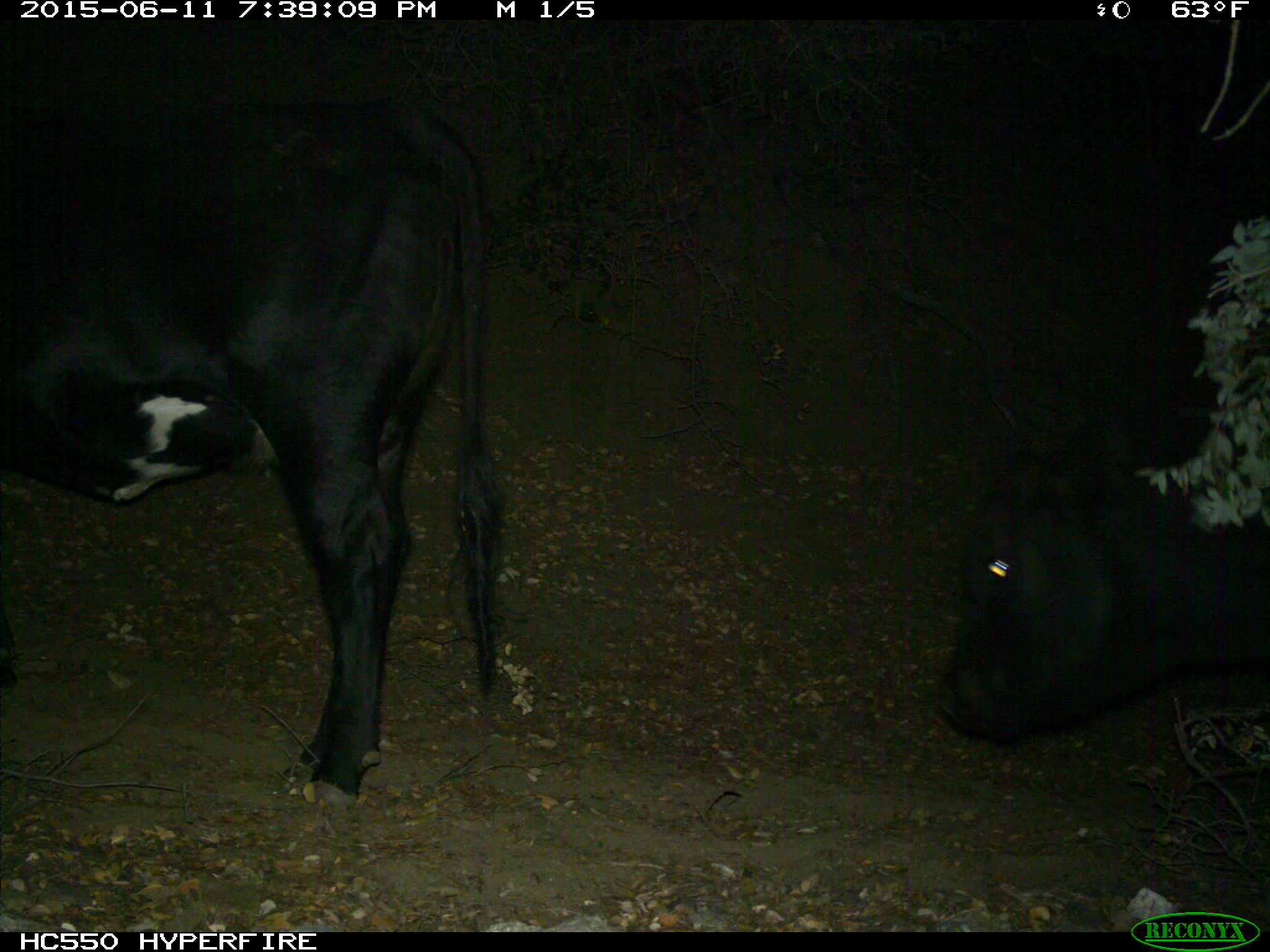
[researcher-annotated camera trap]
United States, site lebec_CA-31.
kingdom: Animalia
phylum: Chordata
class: Mammalia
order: Artiodactyla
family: Bovidae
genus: Bos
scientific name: Bos taurus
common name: domestic cow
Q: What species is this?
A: Bos taurus (domestic cow).